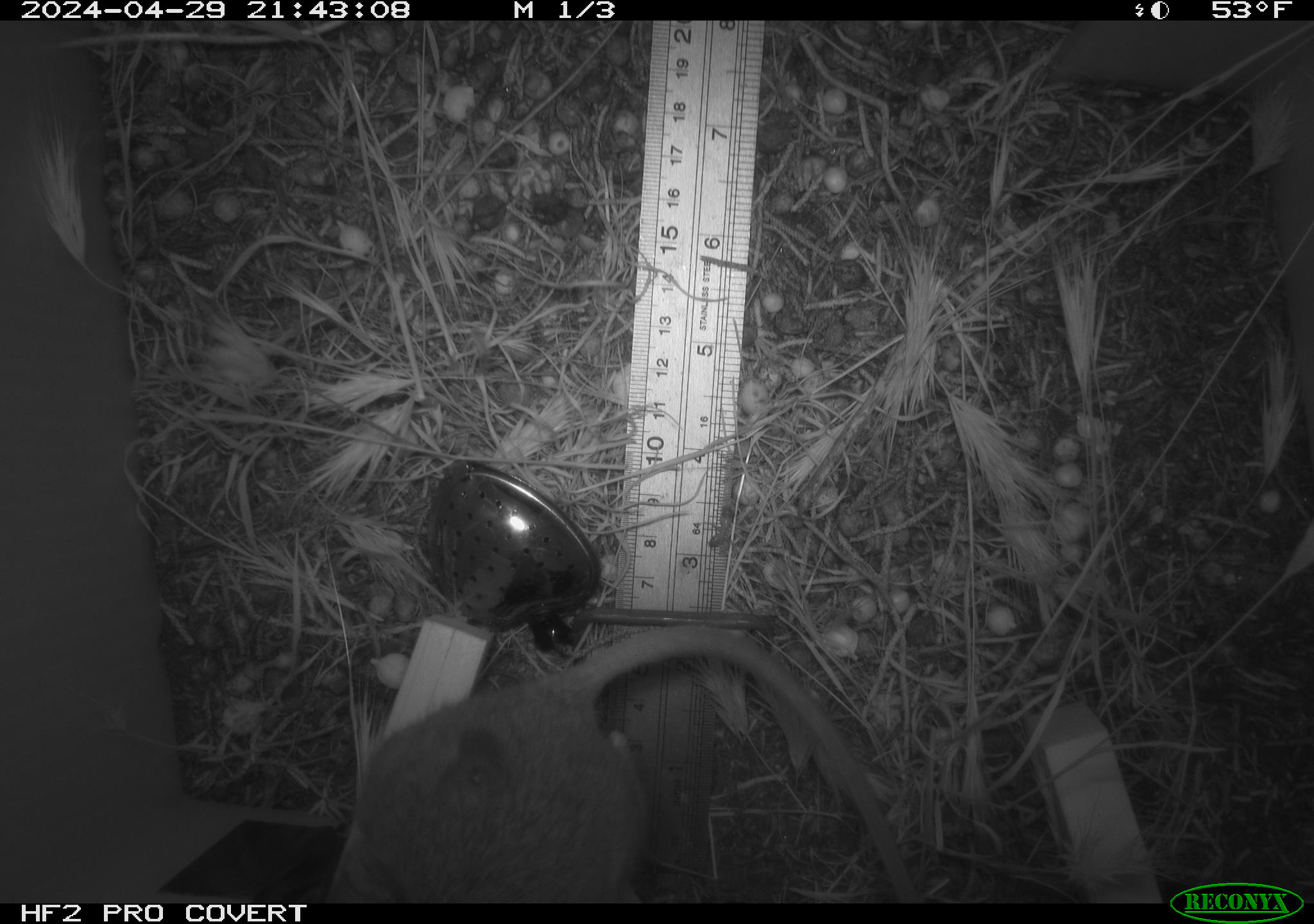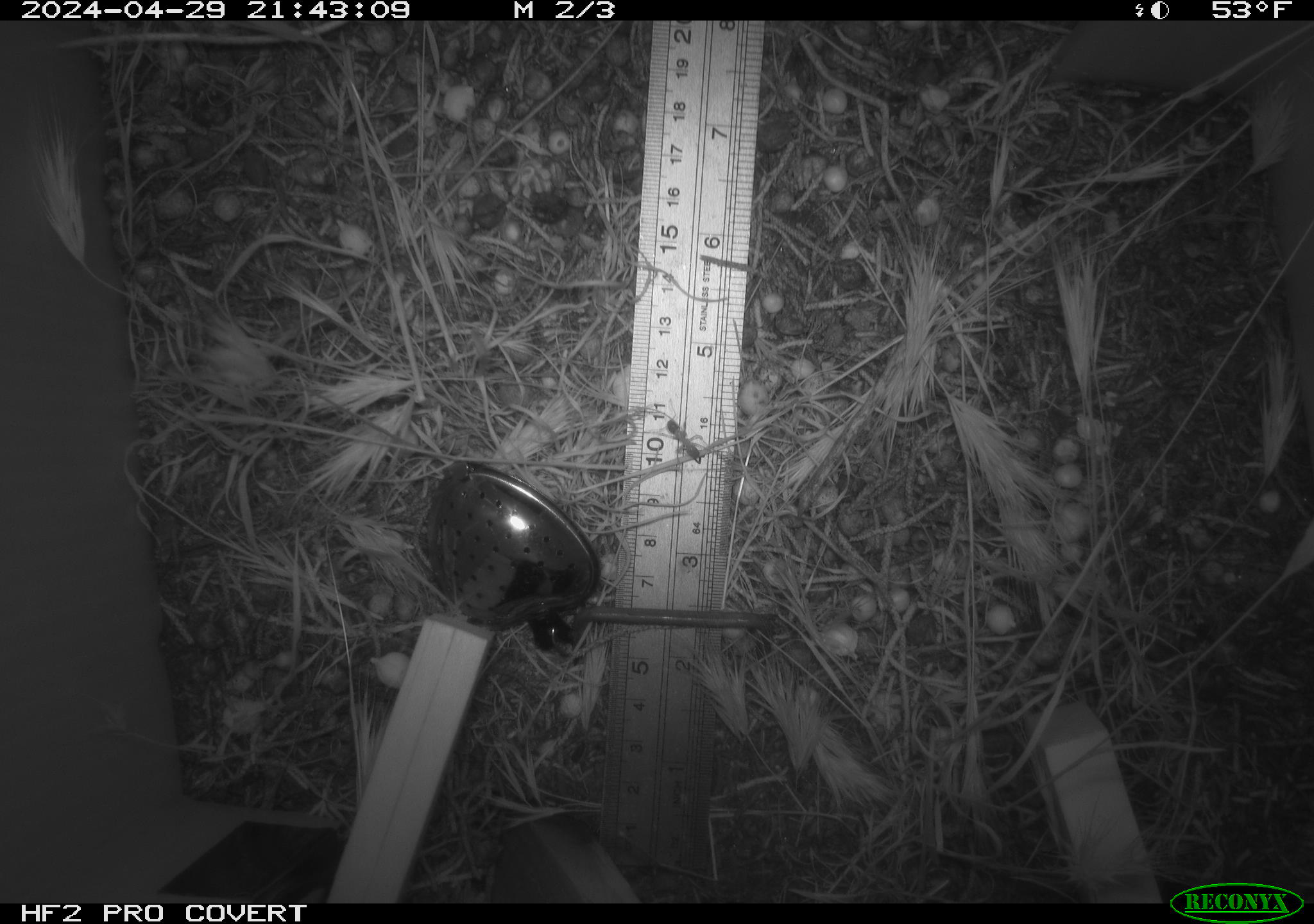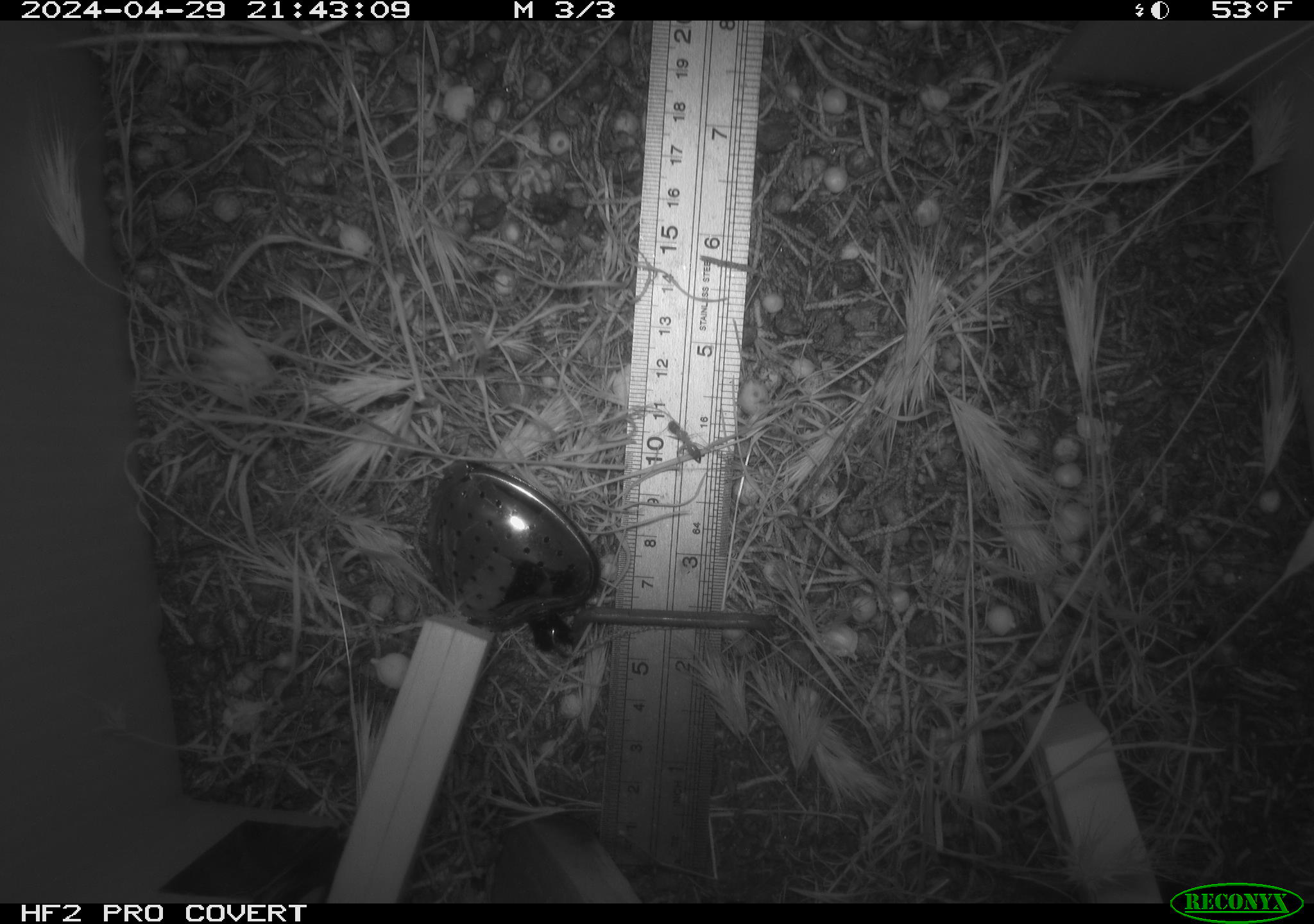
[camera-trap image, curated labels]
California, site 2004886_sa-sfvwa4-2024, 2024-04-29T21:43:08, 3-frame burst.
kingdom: Animalia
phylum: Chordata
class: Mammalia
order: Rodentia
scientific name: Rodentia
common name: mouse species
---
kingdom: Animalia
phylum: Arthropoda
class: Insecta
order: Hymenoptera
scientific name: Hymenoptera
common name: ants, bees, wasps, and sawflies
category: hymenoptera order